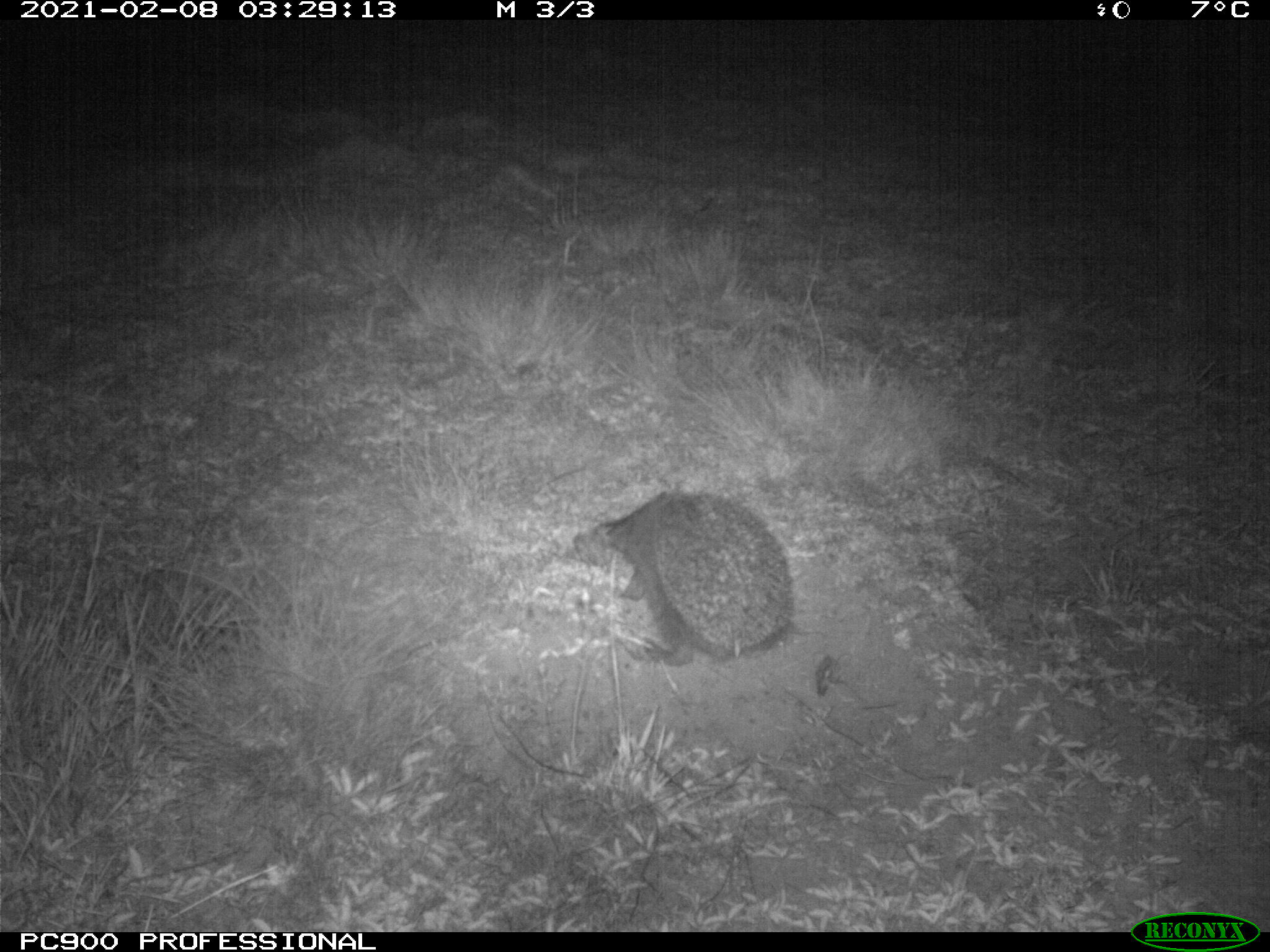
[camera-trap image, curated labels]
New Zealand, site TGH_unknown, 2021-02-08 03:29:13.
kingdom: Animalia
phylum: Chordata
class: Mammalia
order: Eulipotyphla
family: Erinaceidae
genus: Erinaceus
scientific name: Erinaceus europaeus europaeus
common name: european hedgehog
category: hedgehog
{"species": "hedgehog (european hedgehog) (Erinaceus europaeus europaeus)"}